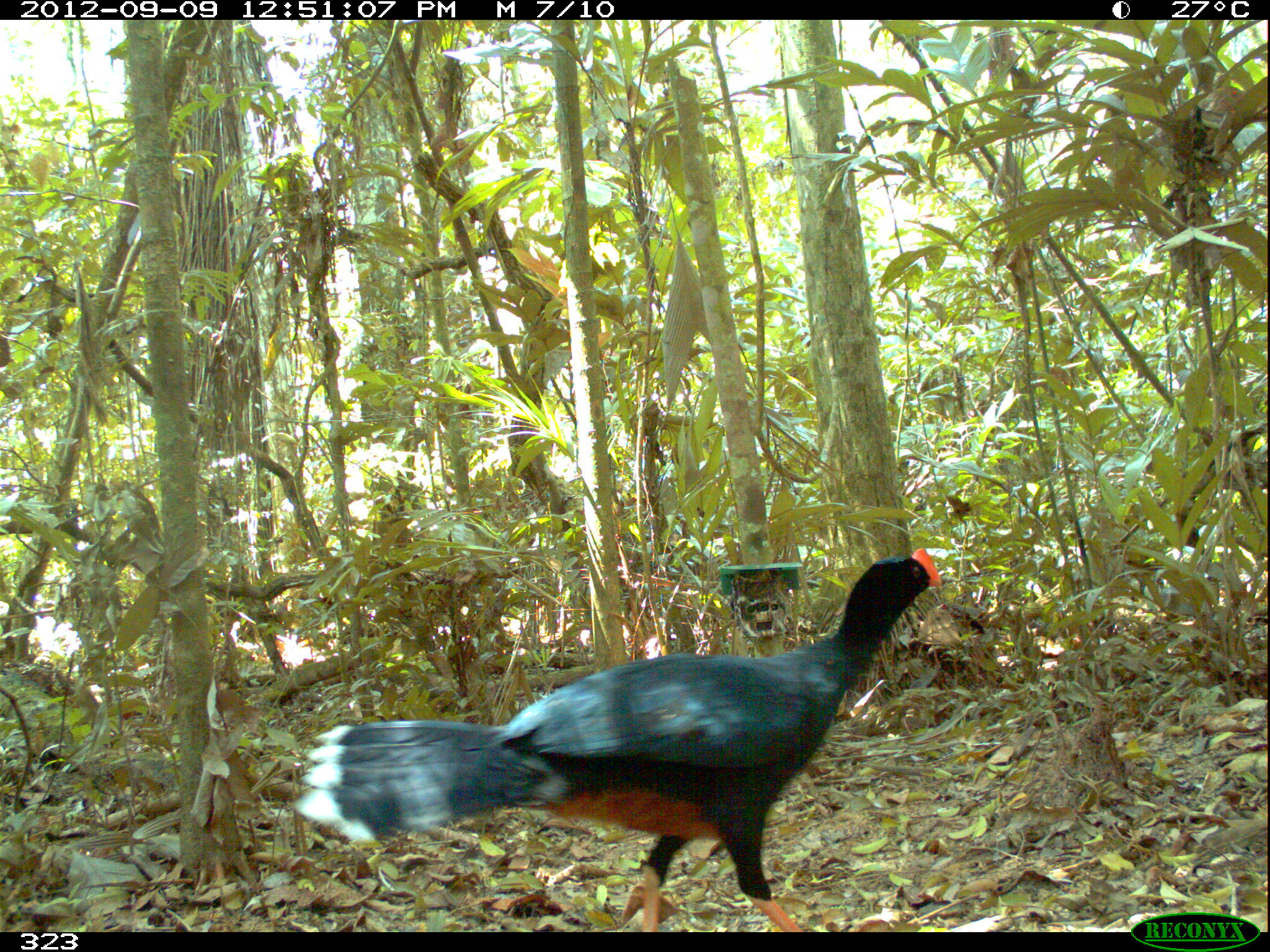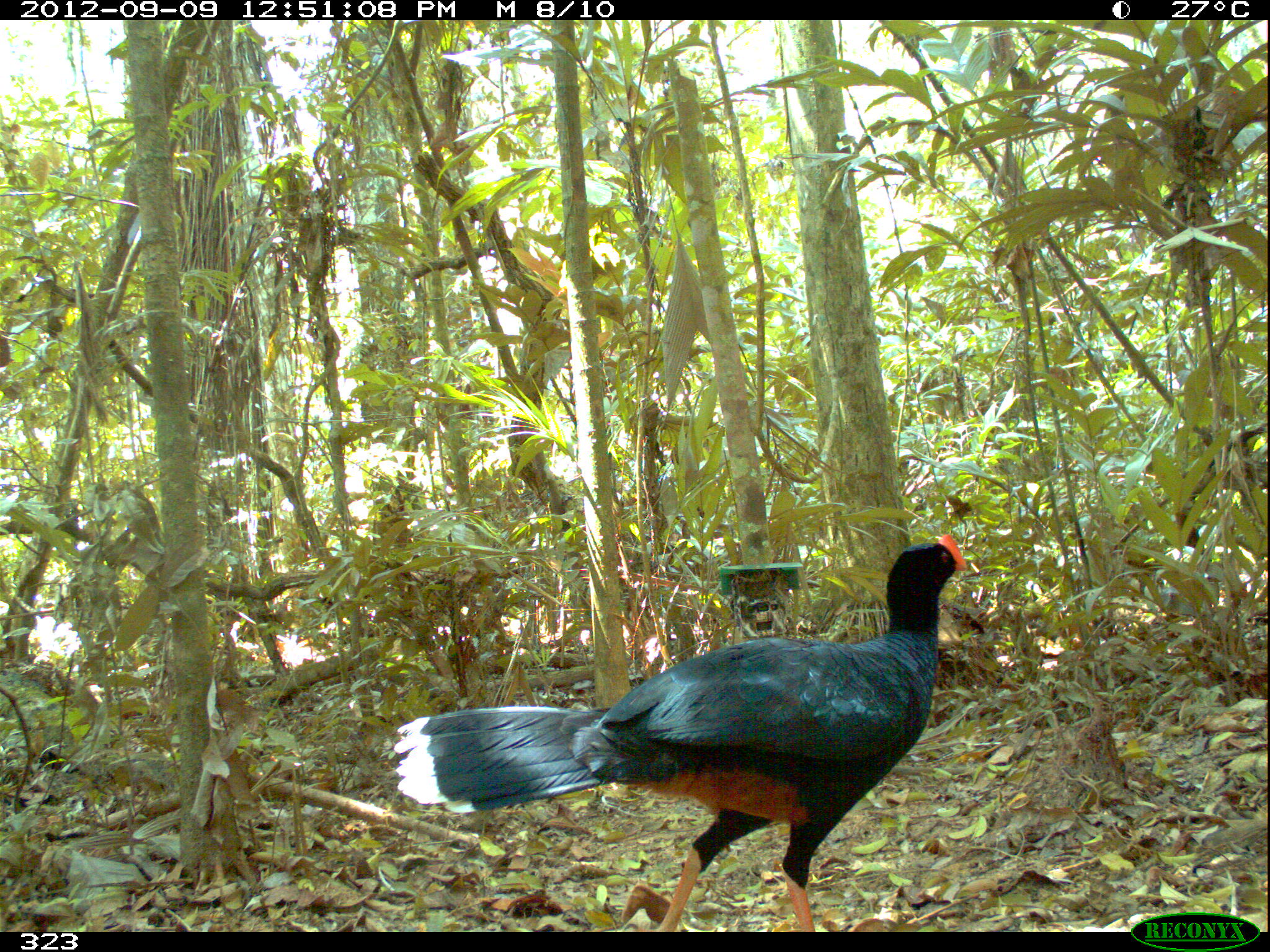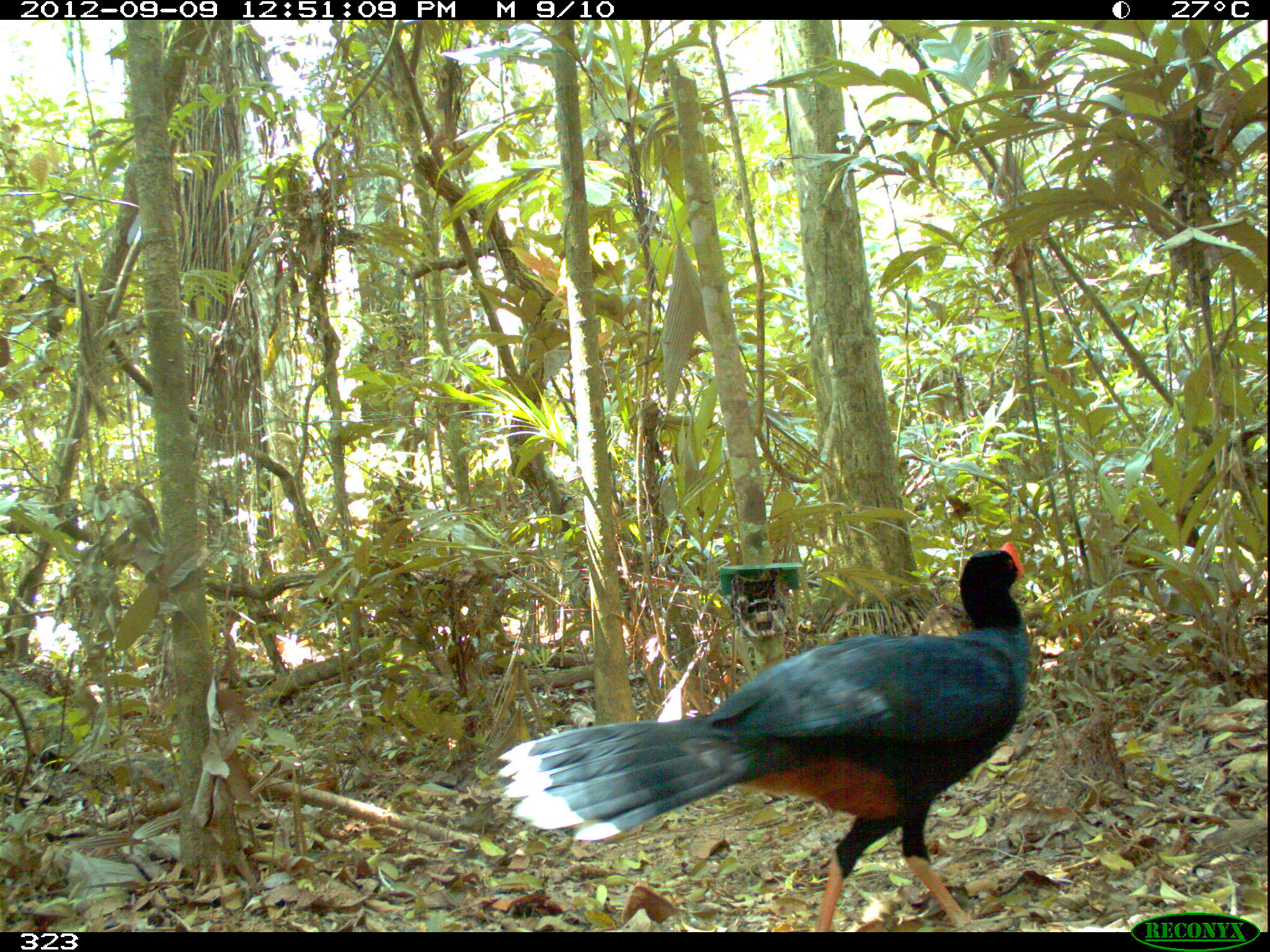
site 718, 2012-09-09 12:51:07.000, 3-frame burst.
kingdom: Animalia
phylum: Chordata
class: Aves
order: Galliformes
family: Cracidae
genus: Mitu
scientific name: Mitu tuberosum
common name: razor-billed curassow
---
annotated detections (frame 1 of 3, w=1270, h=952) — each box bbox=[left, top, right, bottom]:
mitu tuberosum: bbox=[291, 546, 941, 931]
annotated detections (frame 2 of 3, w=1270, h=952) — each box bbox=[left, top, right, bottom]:
mitu tuberosum: bbox=[393, 532, 966, 931]